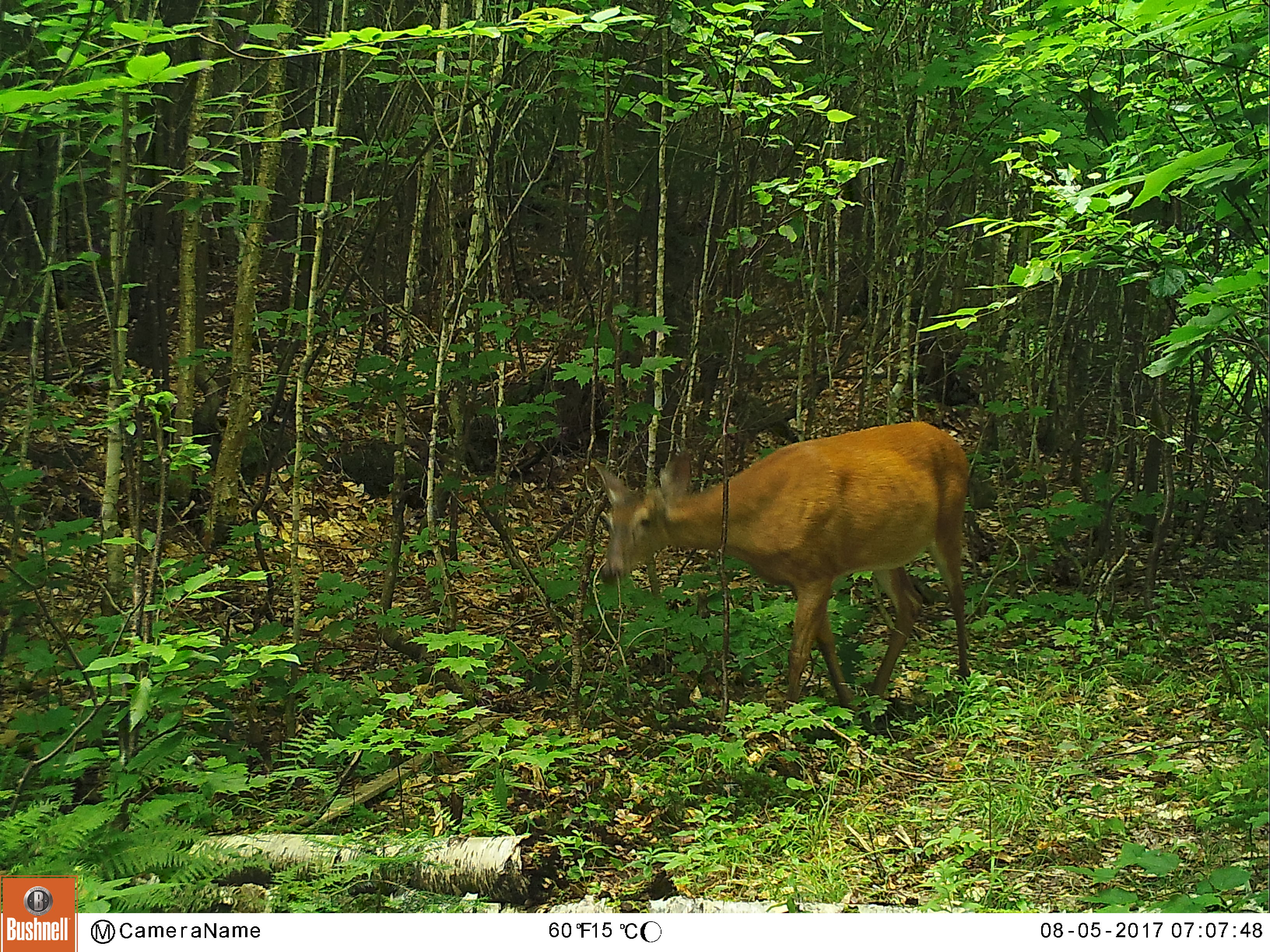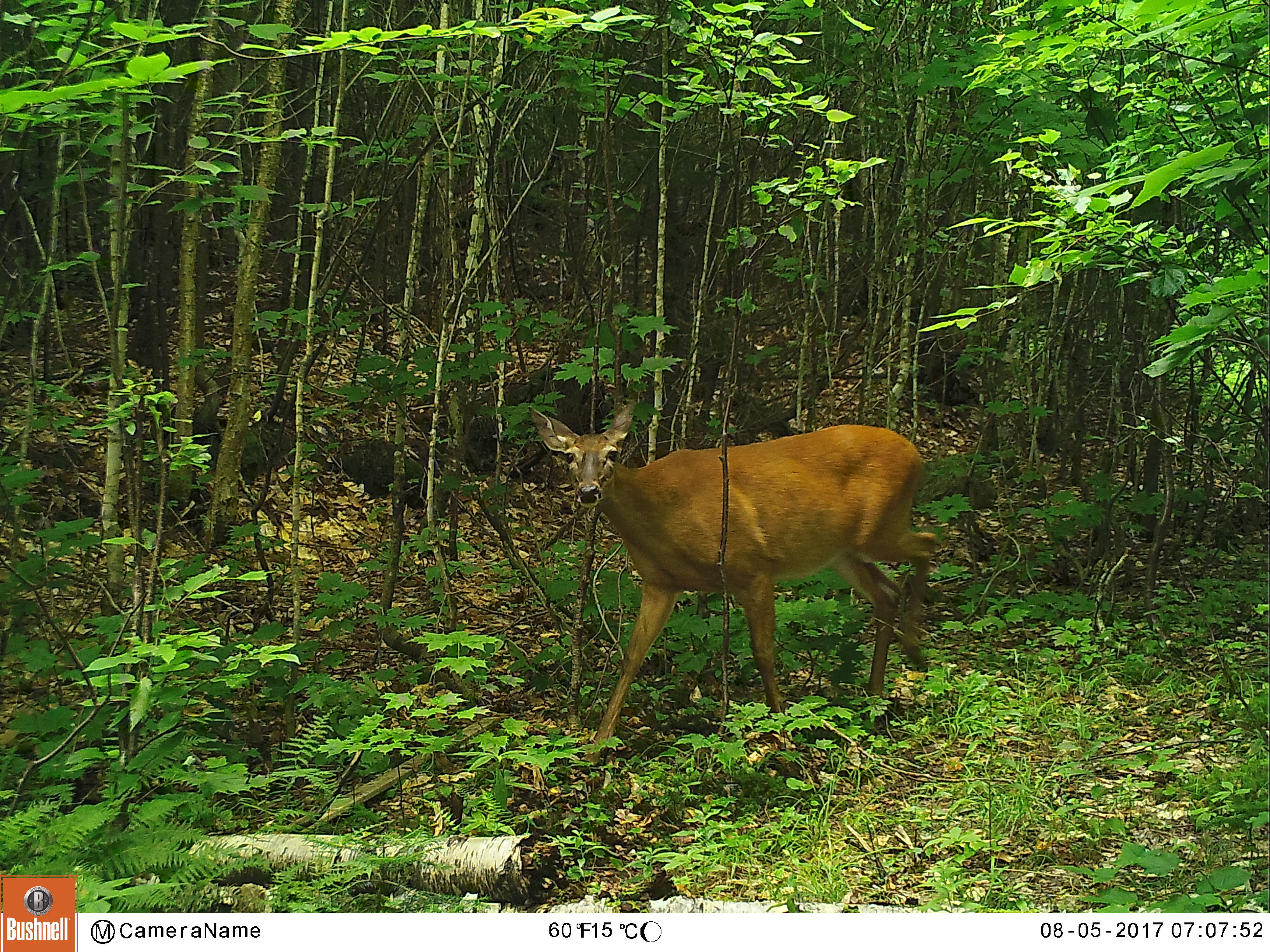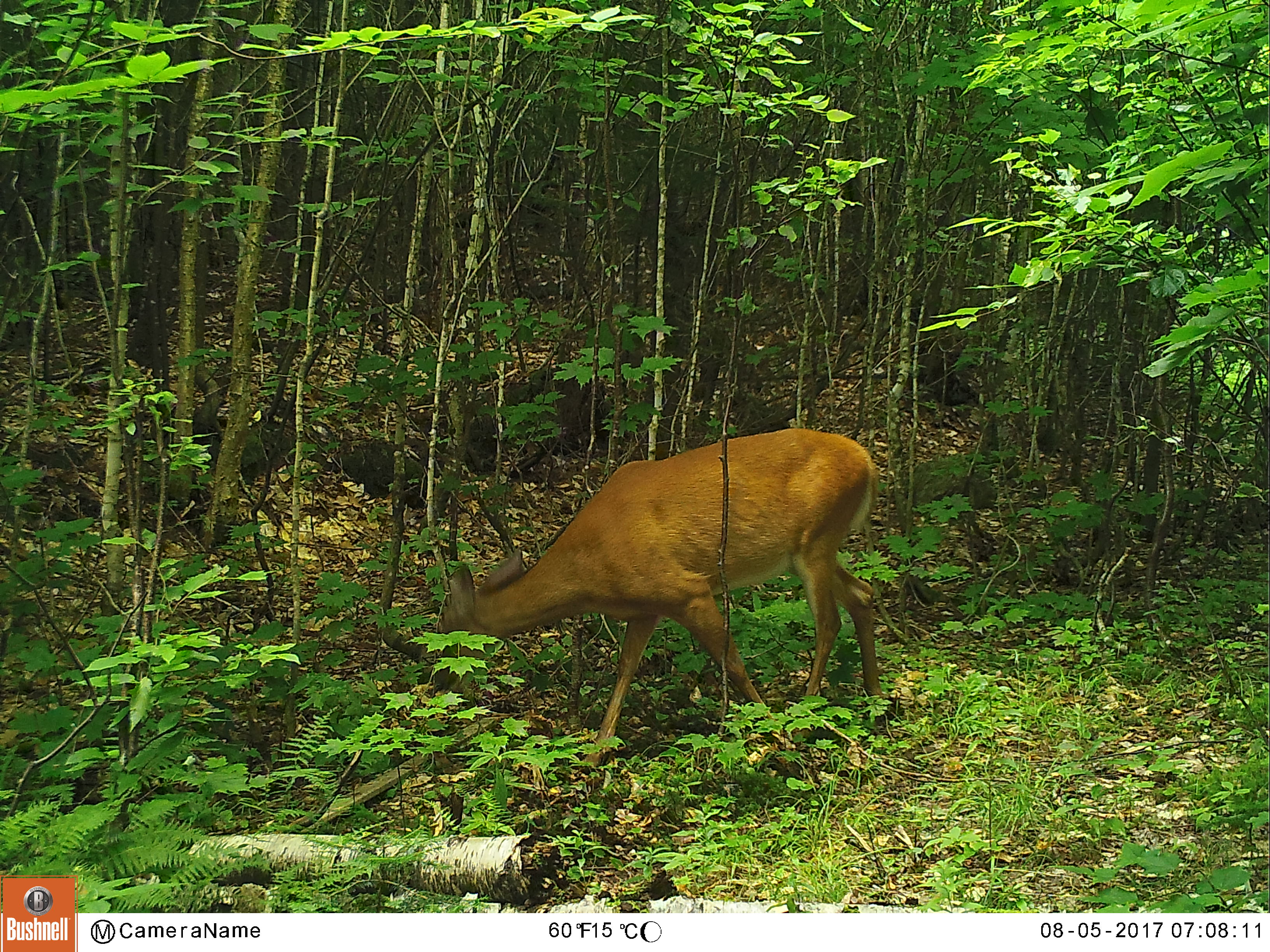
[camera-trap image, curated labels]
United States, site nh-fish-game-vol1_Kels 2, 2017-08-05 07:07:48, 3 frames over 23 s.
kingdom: Animalia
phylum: Chordata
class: Mammalia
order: Artiodactyla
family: Cervidae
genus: Odocoileus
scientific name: Odocoileus virginianus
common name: white-tailed deer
White-tailed deer (Odocoileus virginianus).